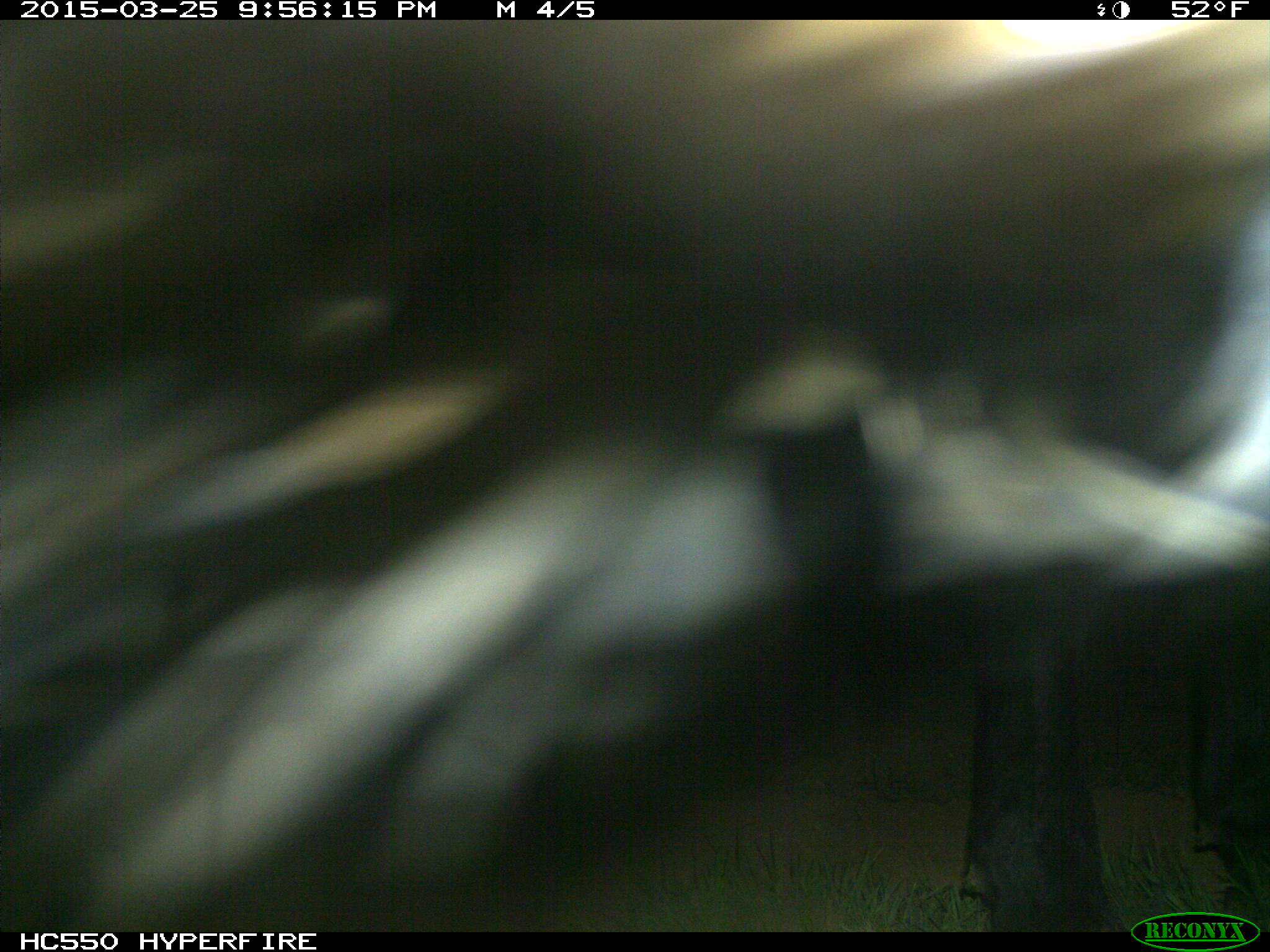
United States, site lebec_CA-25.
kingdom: Animalia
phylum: Chordata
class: Mammalia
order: Artiodactyla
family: Bovidae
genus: Bos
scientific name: Bos taurus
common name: domestic cow